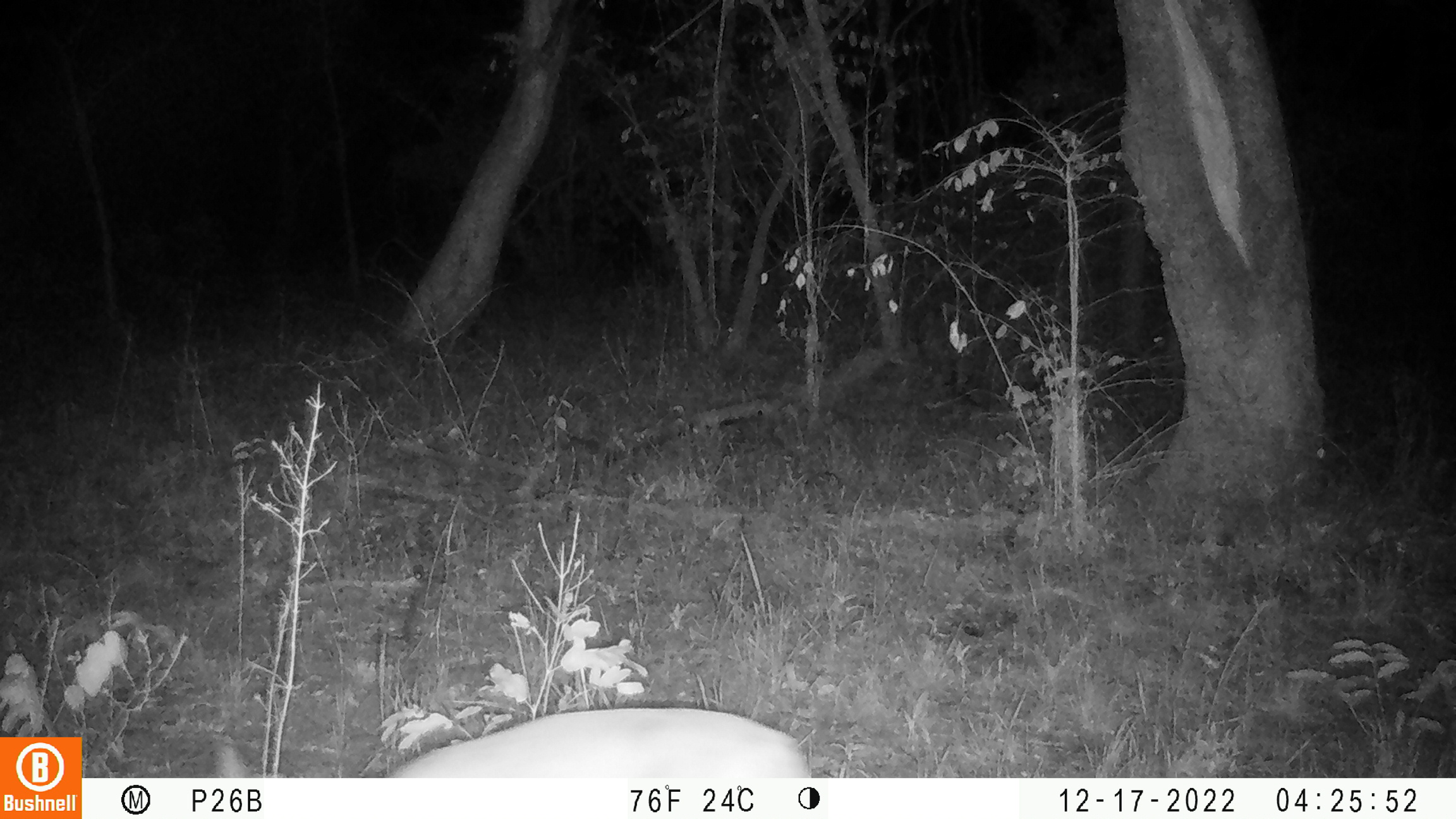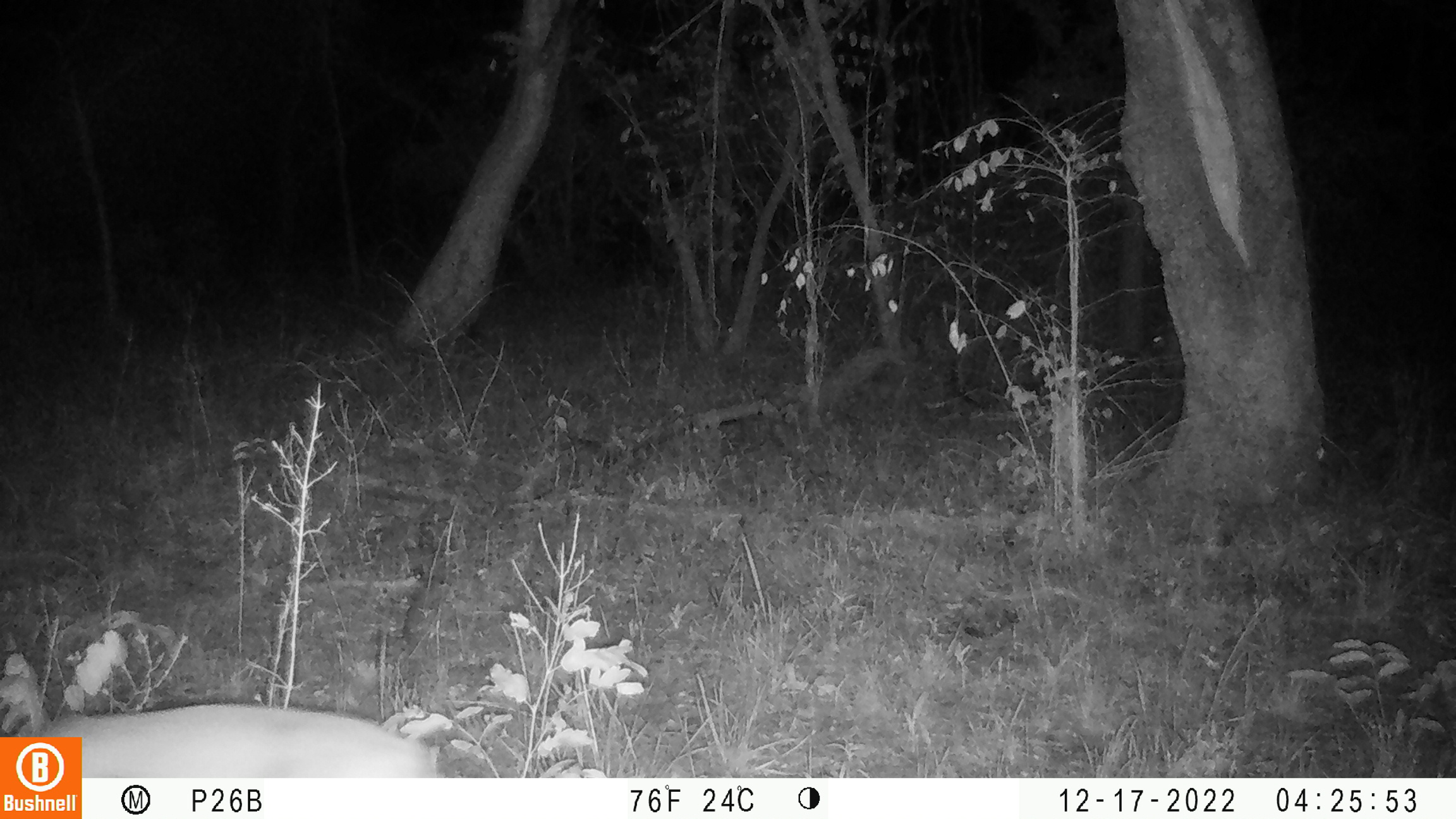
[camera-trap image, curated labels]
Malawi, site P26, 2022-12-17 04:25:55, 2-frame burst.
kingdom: Animalia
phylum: Chordata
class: Mammalia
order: Artiodactyla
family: Bovidae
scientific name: Antilopinae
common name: small antelope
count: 1